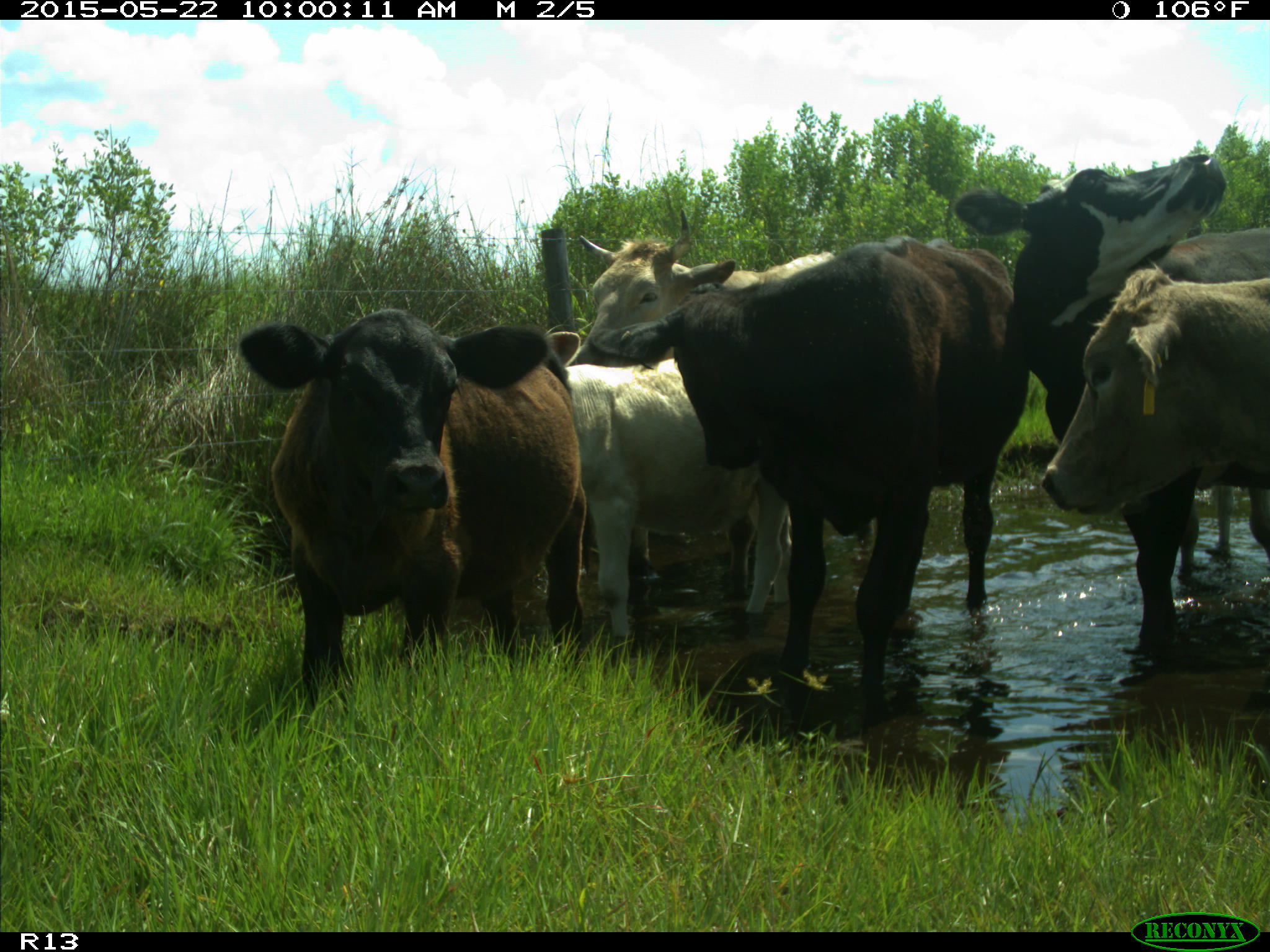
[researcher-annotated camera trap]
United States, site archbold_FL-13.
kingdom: Animalia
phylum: Chordata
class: Mammalia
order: Artiodactyla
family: Bovidae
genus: Bos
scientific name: Bos taurus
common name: domestic cow